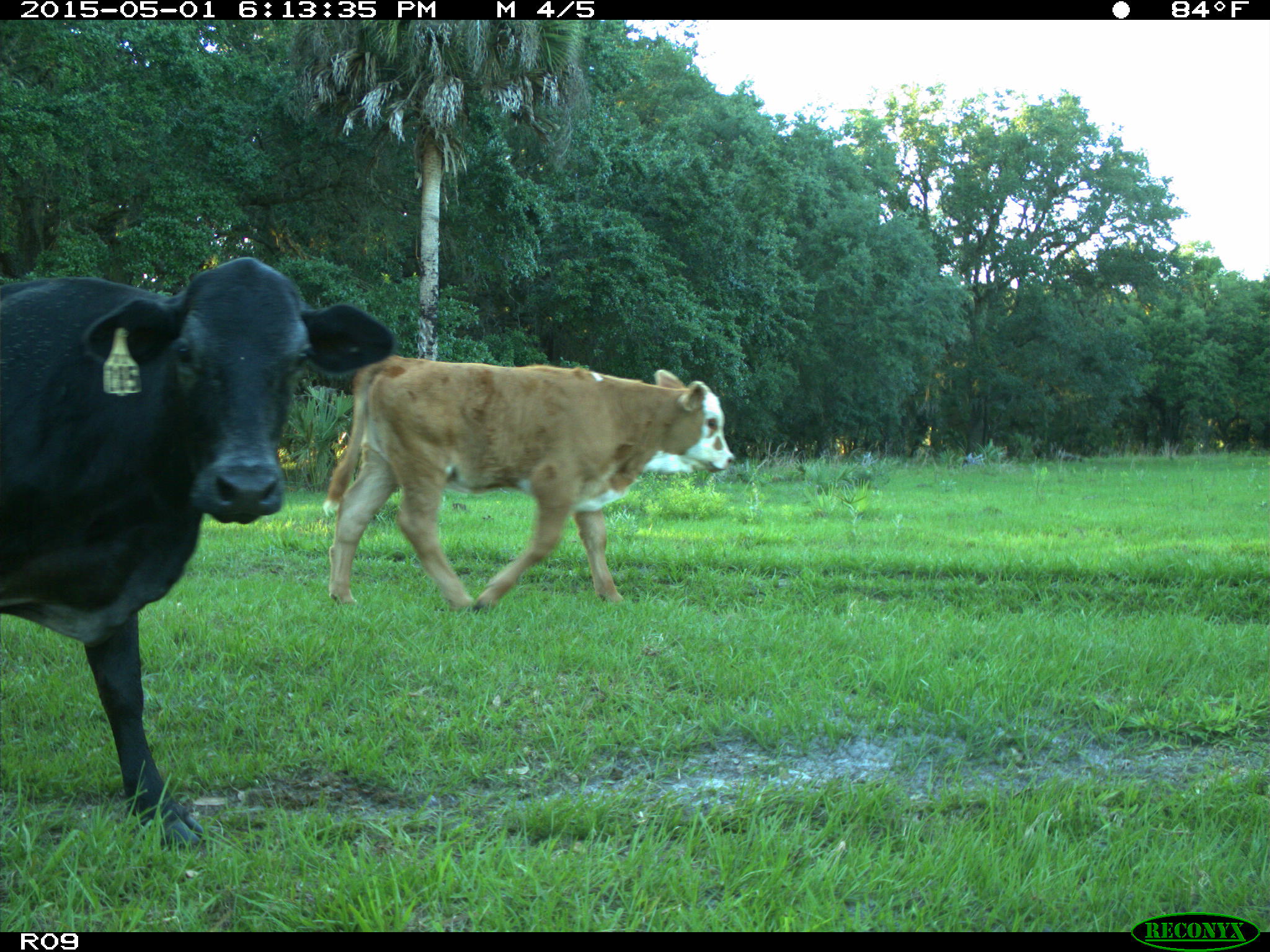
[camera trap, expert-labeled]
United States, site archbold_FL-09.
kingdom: Animalia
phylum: Chordata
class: Mammalia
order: Artiodactyla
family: Bovidae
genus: Bos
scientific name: Bos taurus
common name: domestic cow